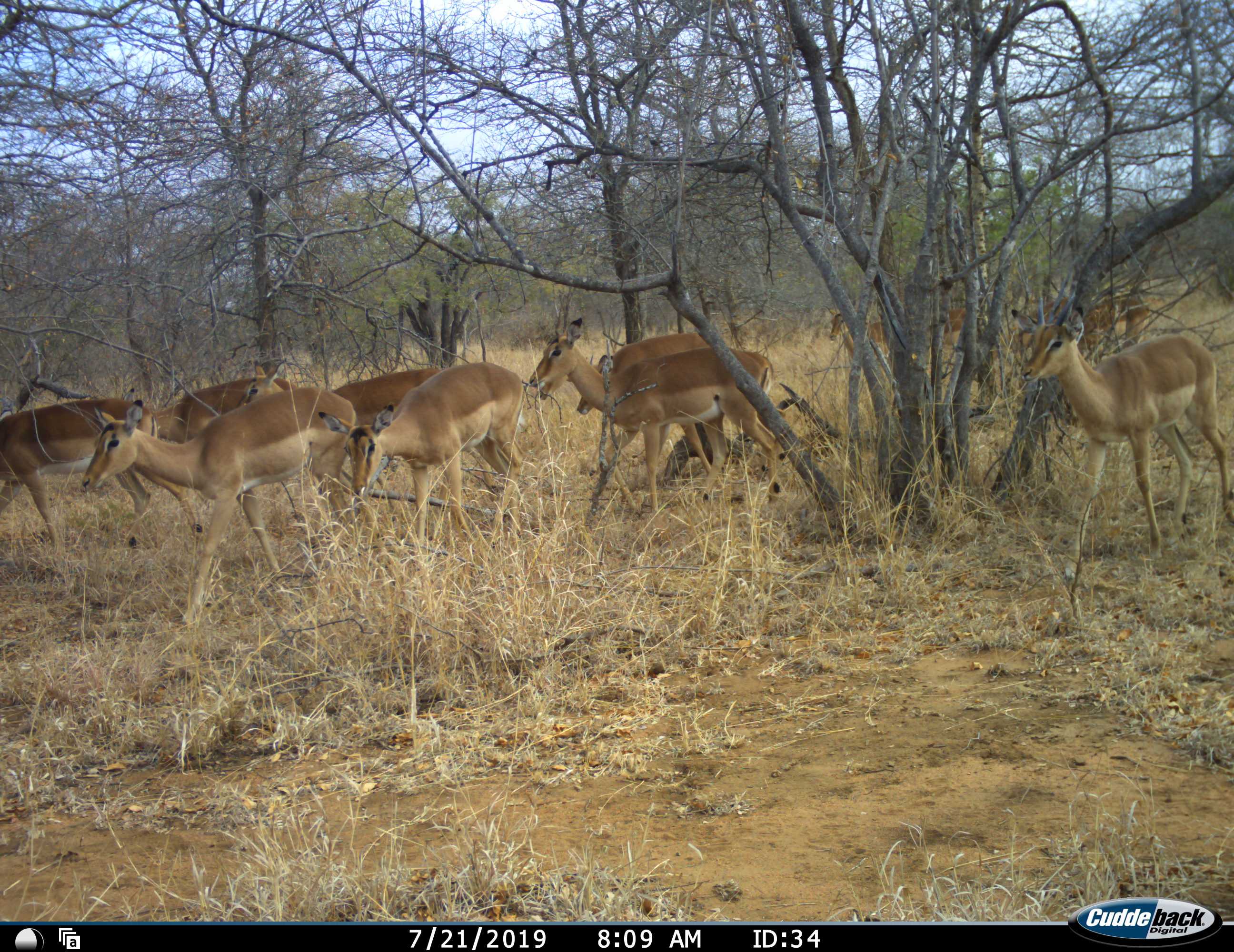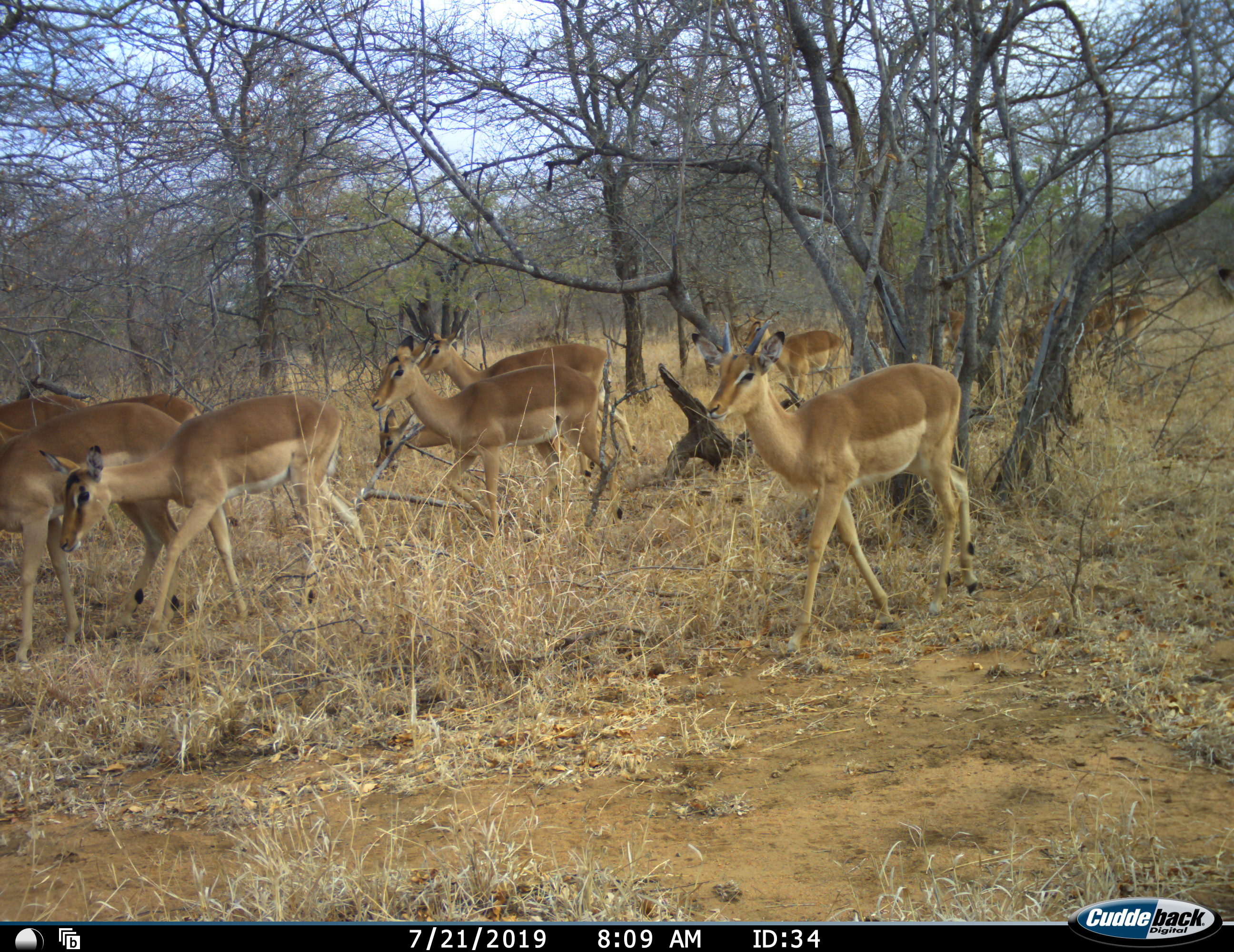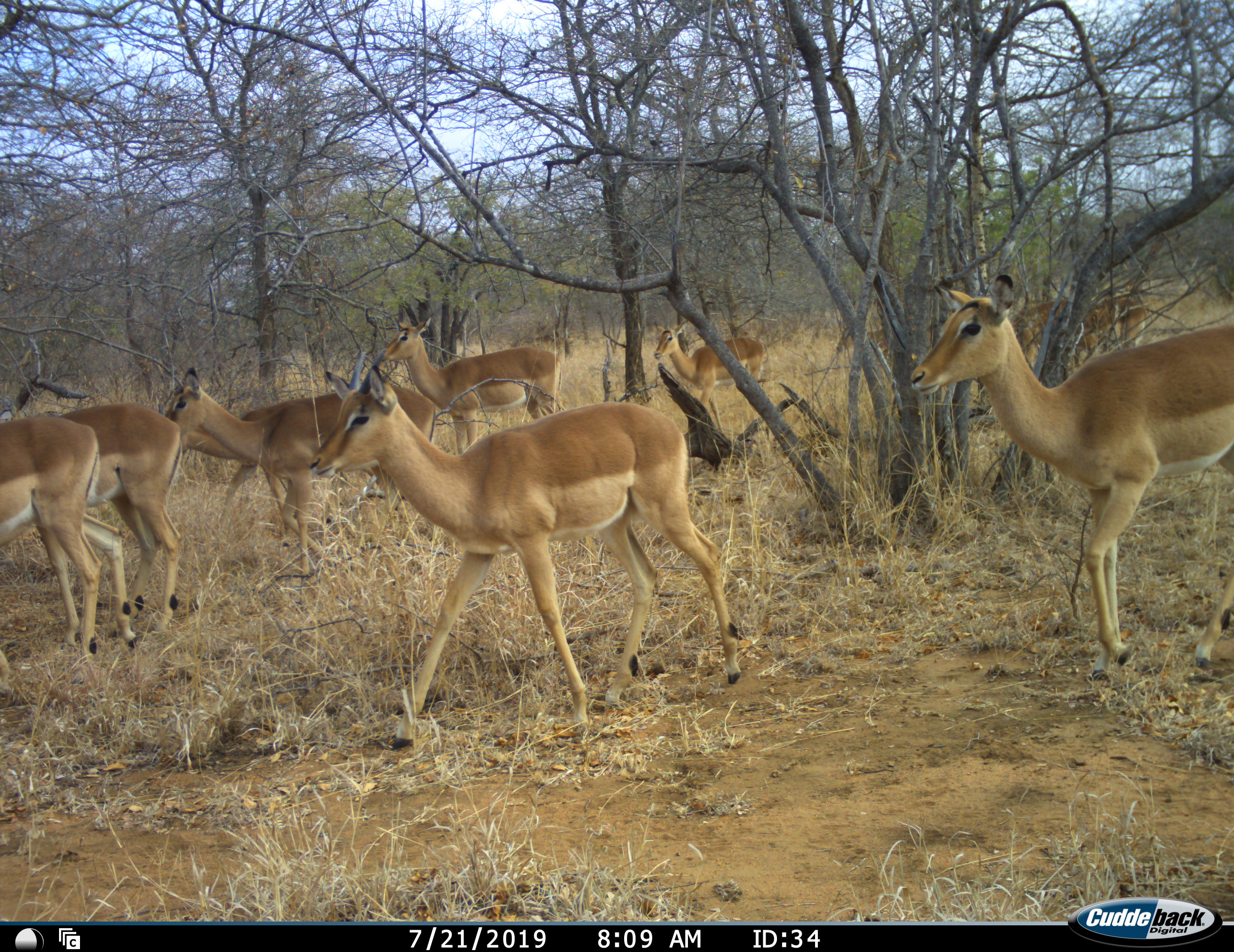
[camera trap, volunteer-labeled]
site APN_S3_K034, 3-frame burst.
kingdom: Animalia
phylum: Chordata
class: Mammalia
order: Artiodactyla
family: Bovidae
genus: Aepyceros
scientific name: Aepyceros melampus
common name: impala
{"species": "impala (Aepyceros melampus)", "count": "11-50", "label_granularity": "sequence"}